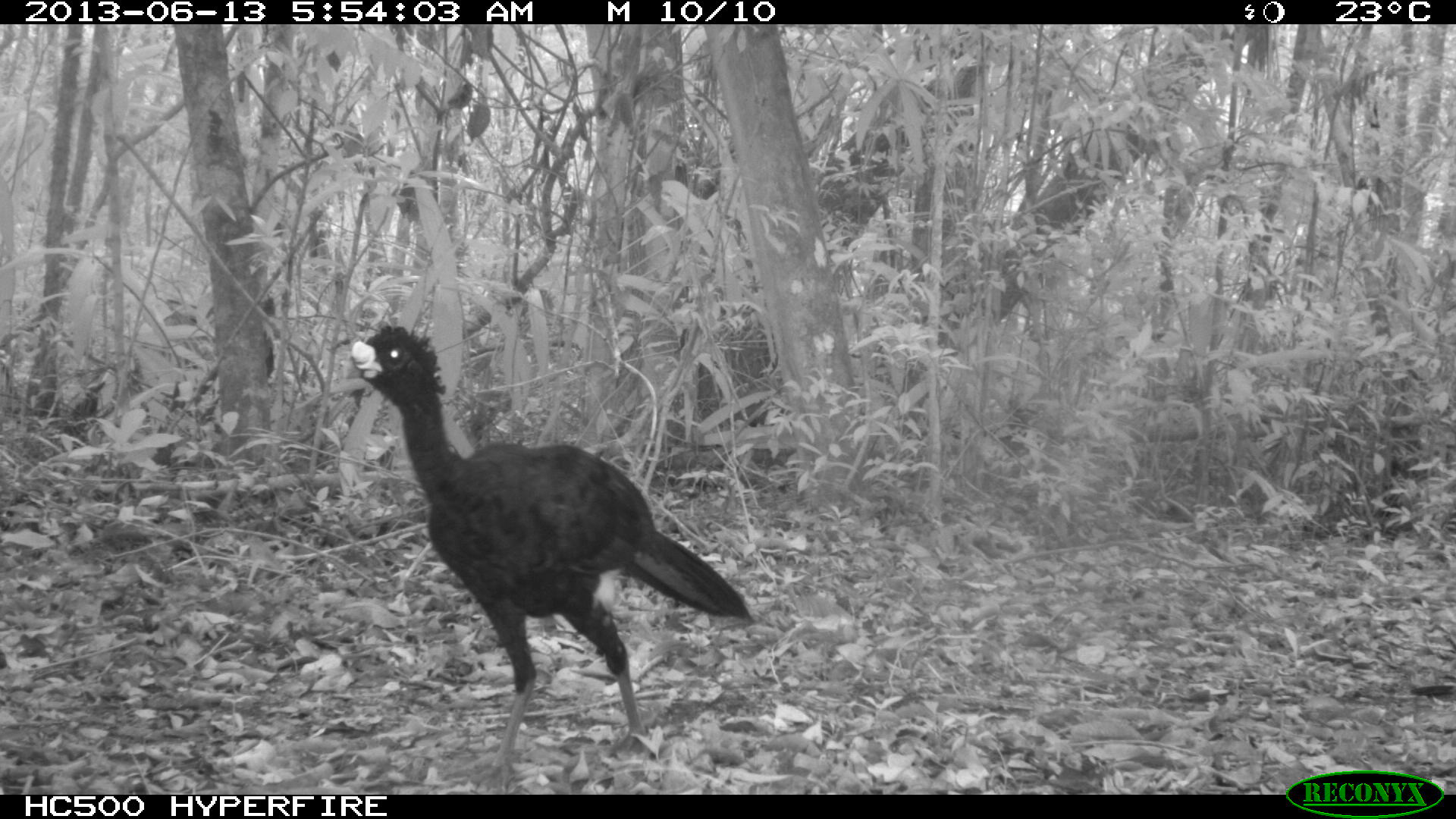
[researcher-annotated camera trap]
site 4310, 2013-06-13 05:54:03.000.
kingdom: Animalia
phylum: Chordata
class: Aves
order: Galliformes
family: Cracidae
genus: Crax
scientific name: Crax rubra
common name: great curassow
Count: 1.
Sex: male.